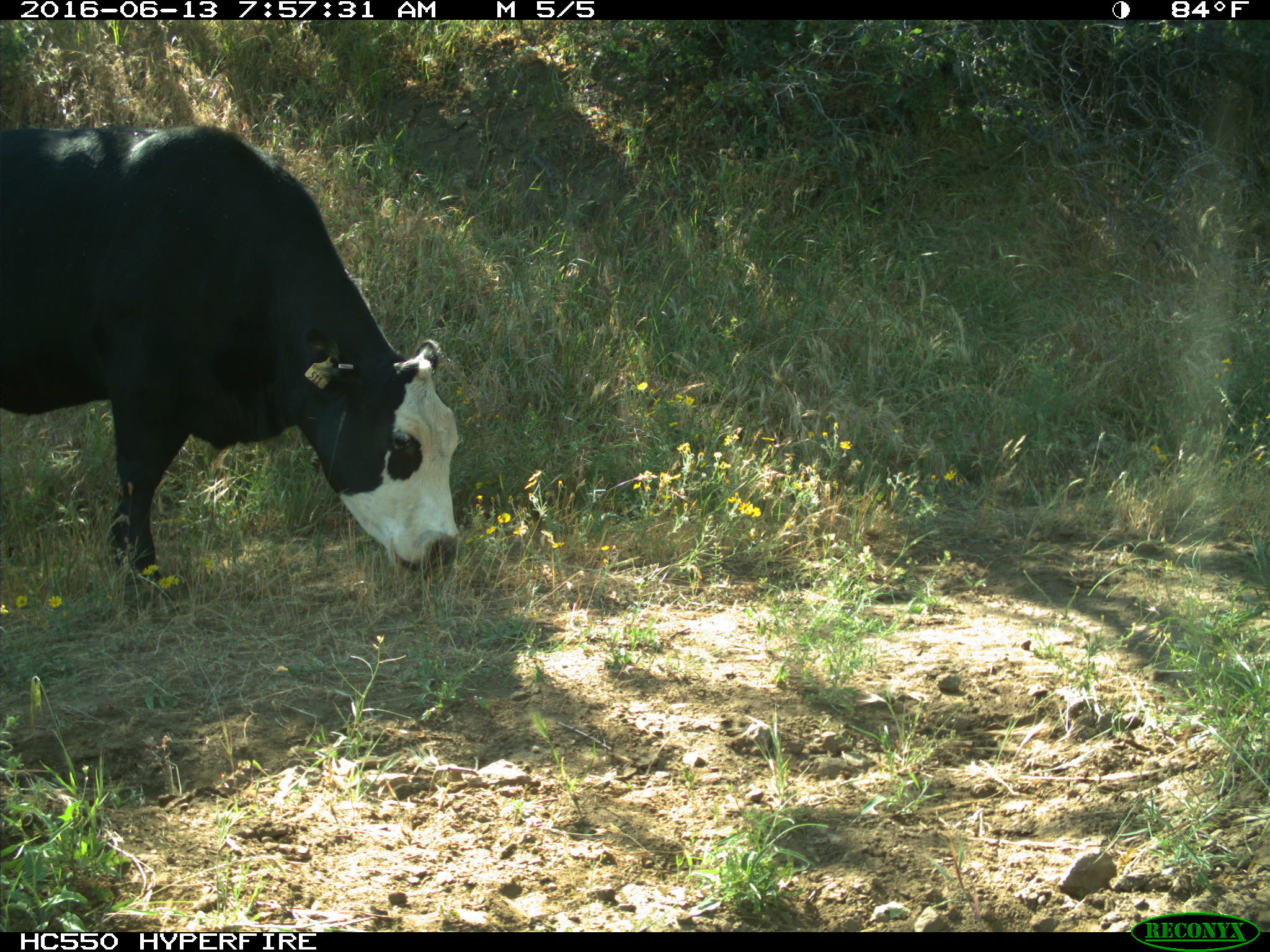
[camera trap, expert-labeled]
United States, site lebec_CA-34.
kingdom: Animalia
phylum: Chordata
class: Mammalia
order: Artiodactyla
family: Bovidae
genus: Bos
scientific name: Bos taurus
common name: domestic cow